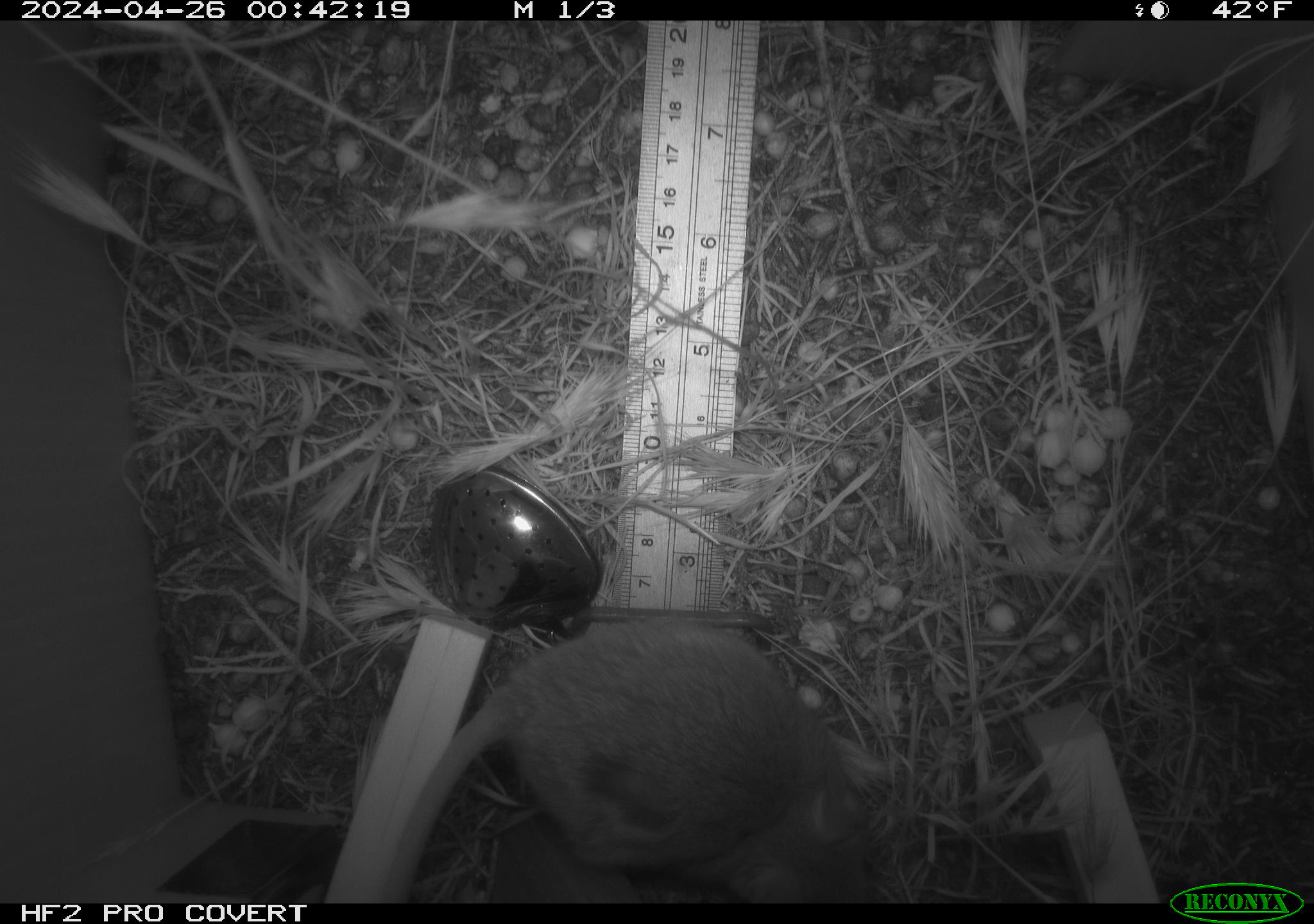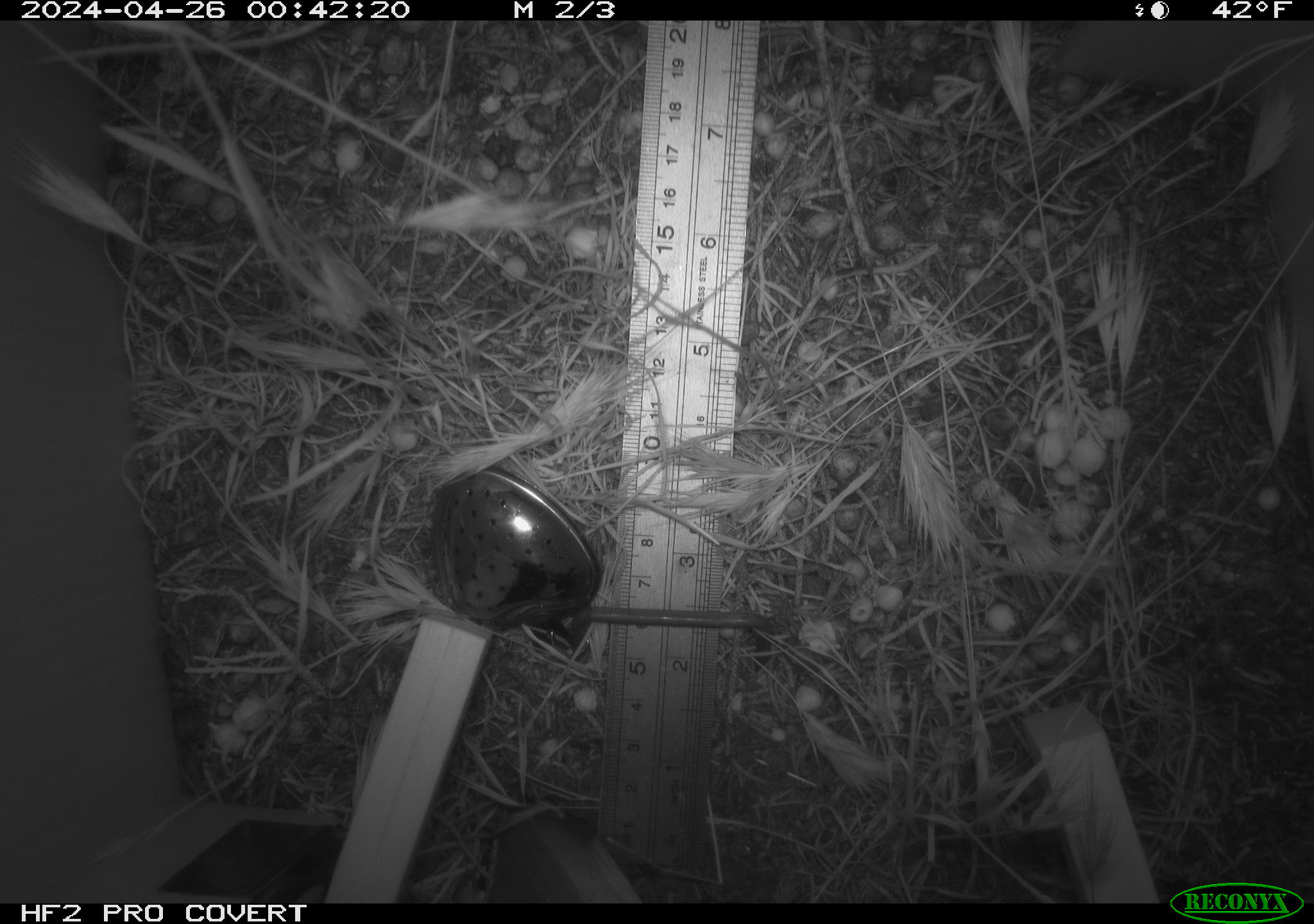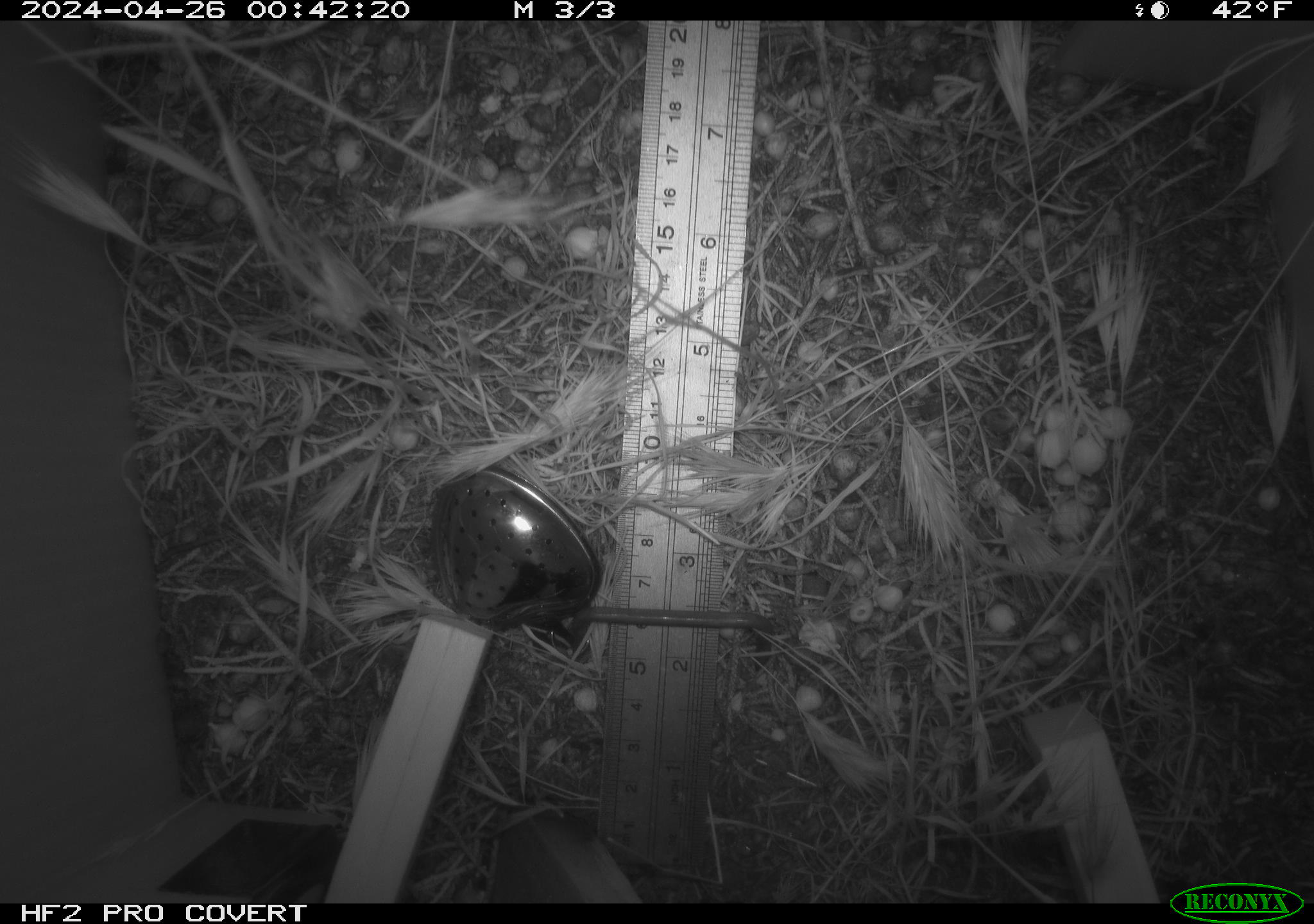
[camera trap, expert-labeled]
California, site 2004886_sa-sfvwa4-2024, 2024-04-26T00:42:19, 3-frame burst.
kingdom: Animalia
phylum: Chordata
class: Mammalia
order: Rodentia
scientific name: Rodentia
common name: mouse species